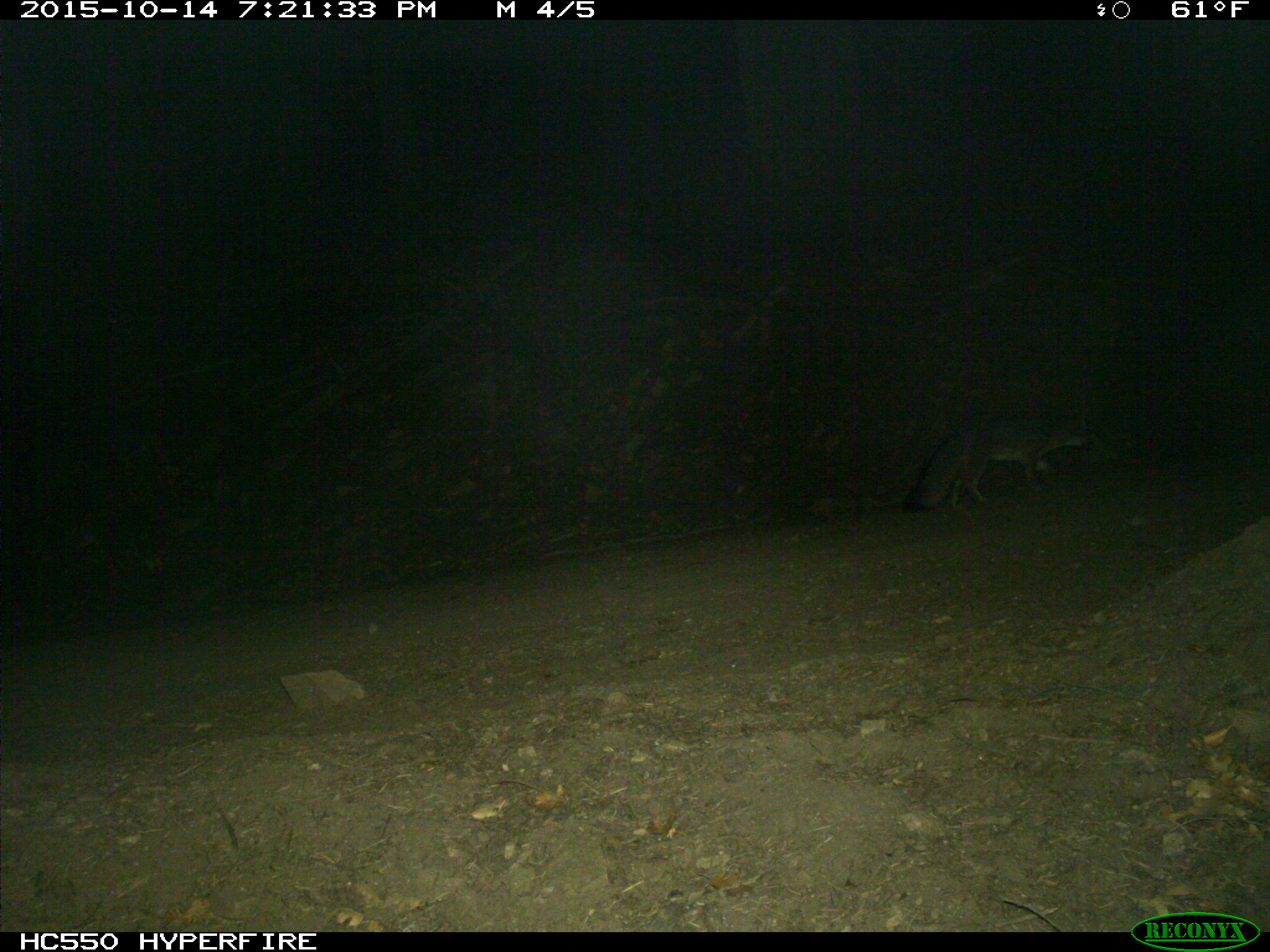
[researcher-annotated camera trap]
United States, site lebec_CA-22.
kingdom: Animalia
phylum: Chordata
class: Mammalia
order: Carnivora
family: Canidae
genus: Urocyon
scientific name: Urocyon cinereoargenteus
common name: gray fox